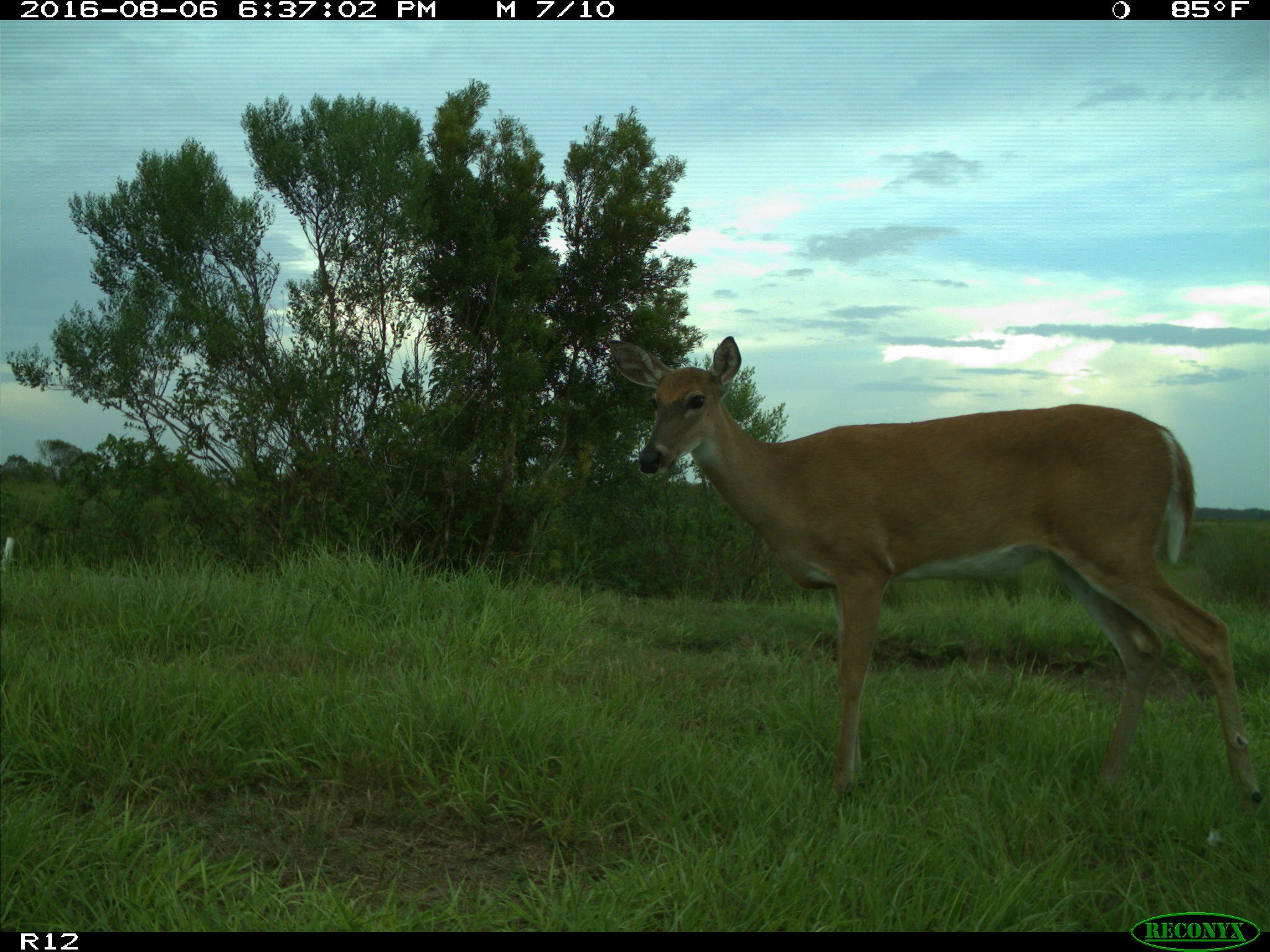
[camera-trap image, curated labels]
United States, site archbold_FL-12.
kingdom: Animalia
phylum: Chordata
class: Mammalia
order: Artiodactyla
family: Cervidae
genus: Odocoileus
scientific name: Odocoileus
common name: deer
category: unidentified deer